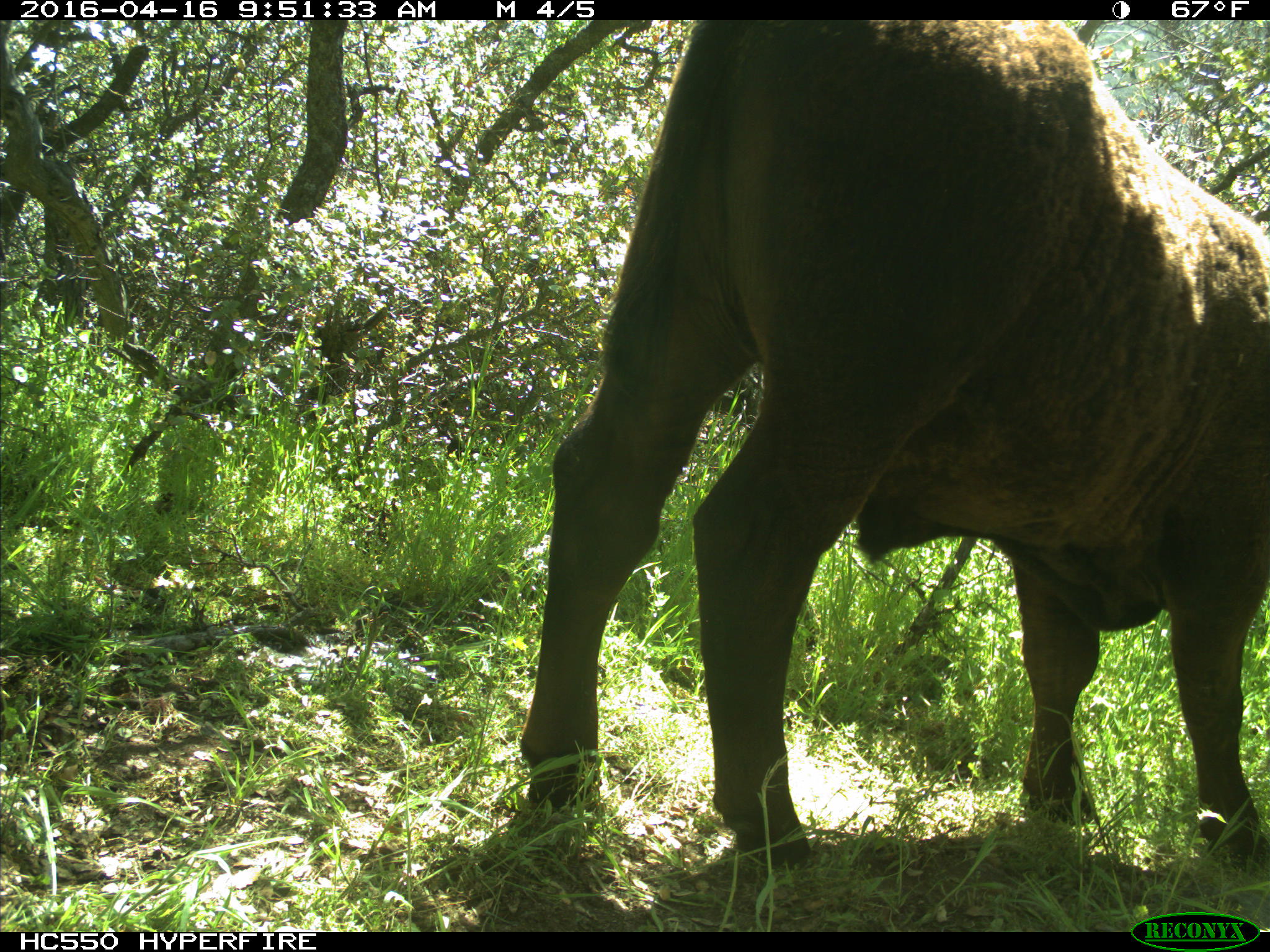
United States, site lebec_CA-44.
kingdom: Animalia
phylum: Chordata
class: Mammalia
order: Artiodactyla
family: Bovidae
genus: Bos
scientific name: Bos taurus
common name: domestic cow